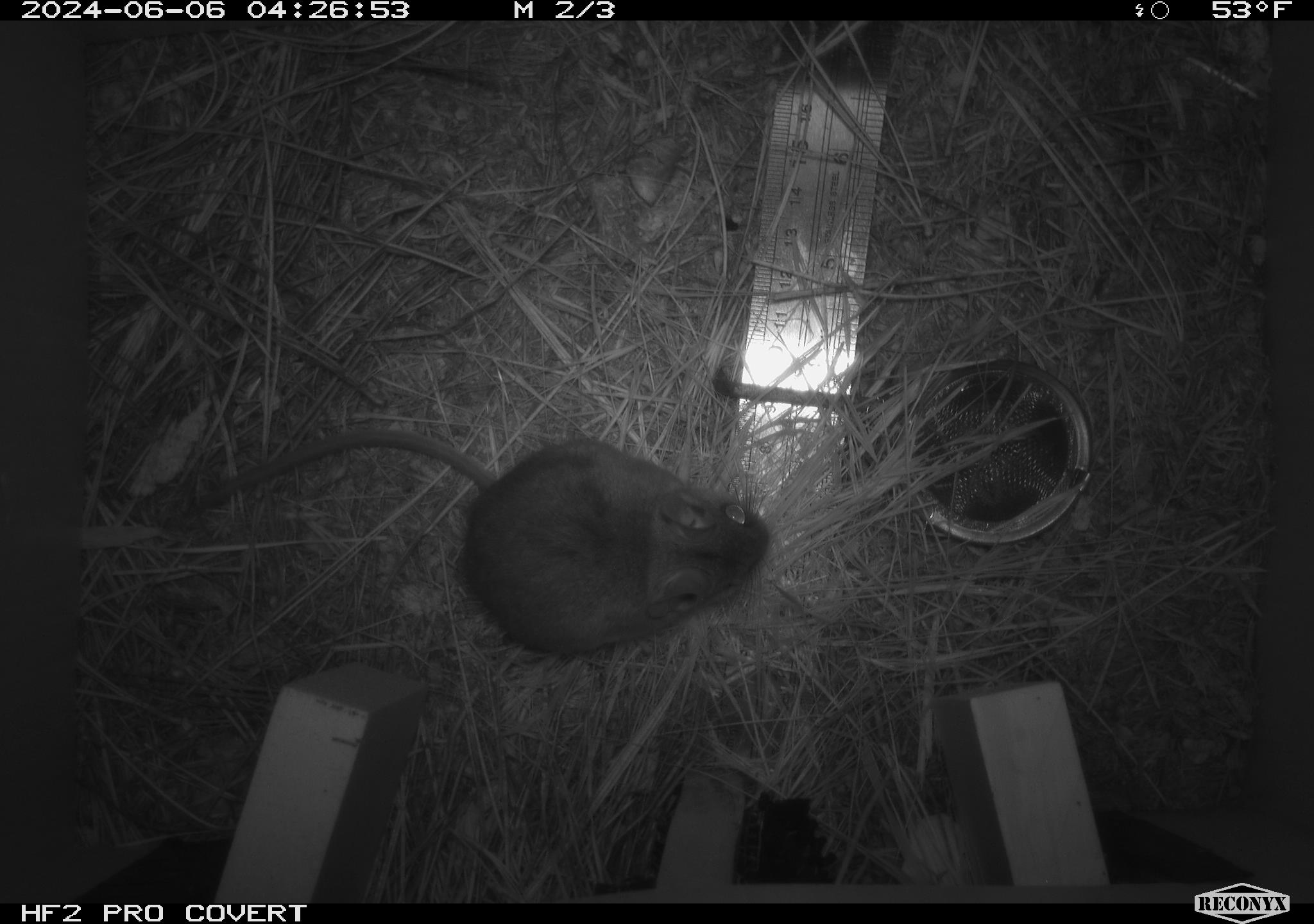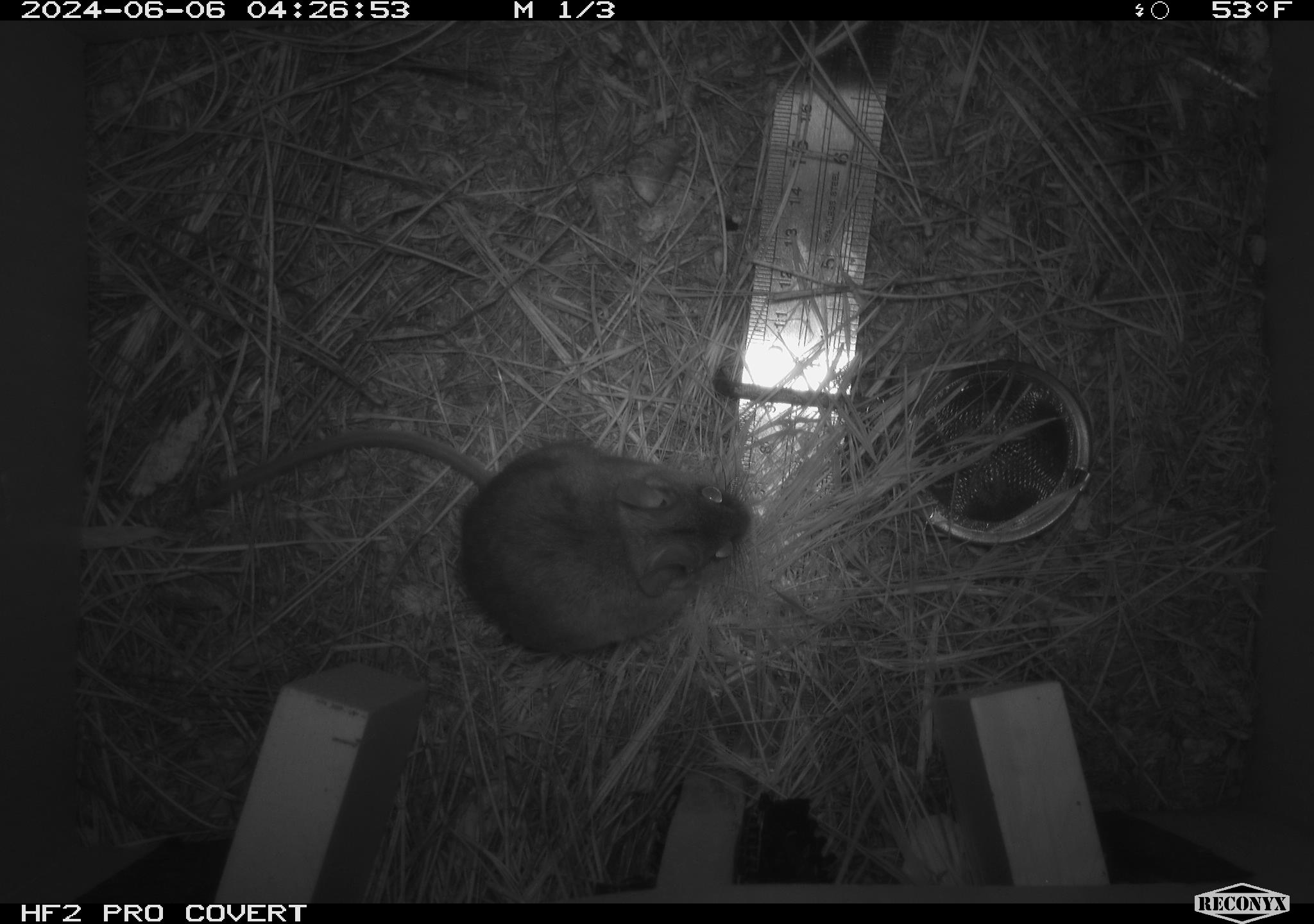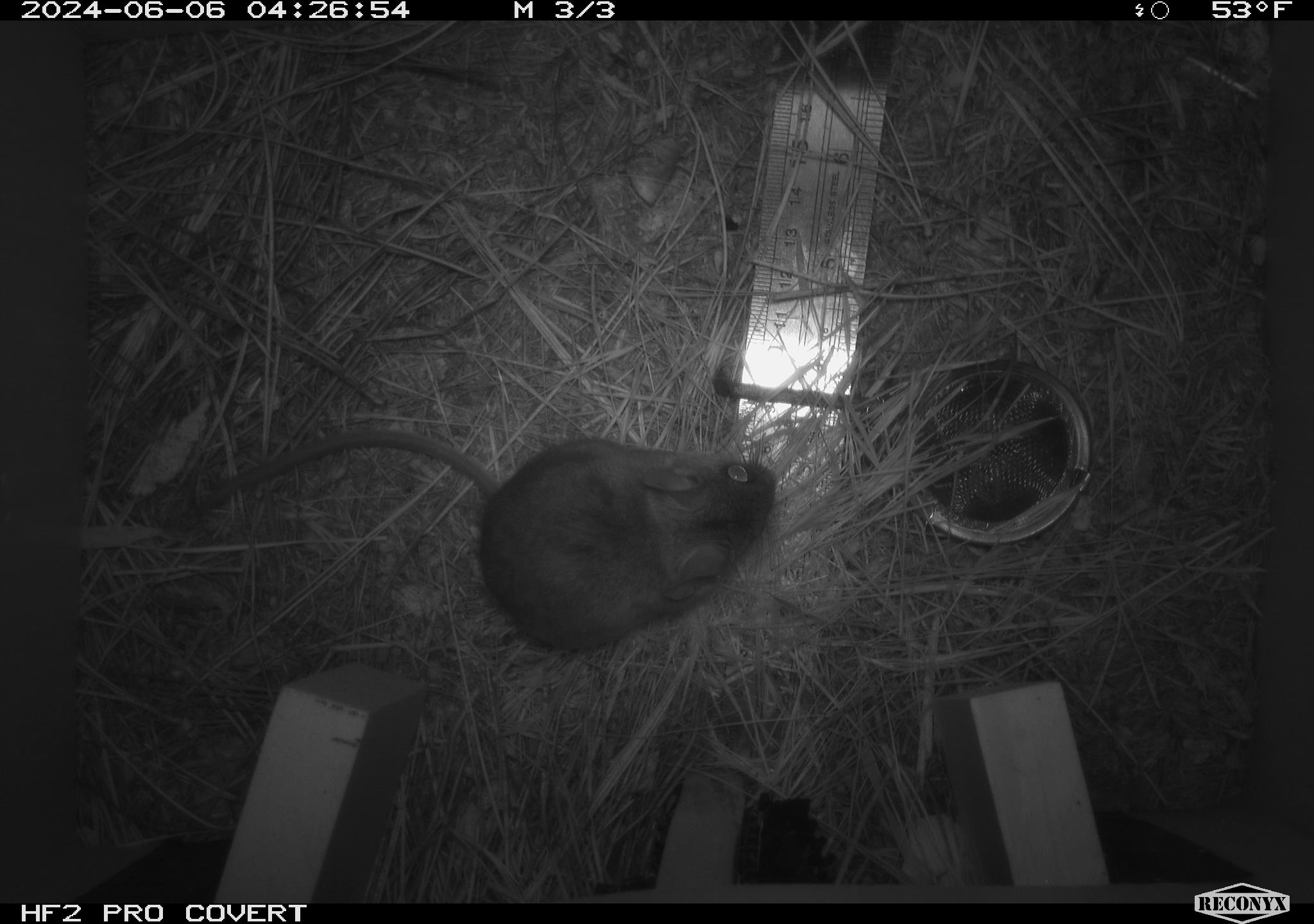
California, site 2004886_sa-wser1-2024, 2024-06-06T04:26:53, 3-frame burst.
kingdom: Animalia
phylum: Chordata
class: Mammalia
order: Rodentia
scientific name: Rodentia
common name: mouse species